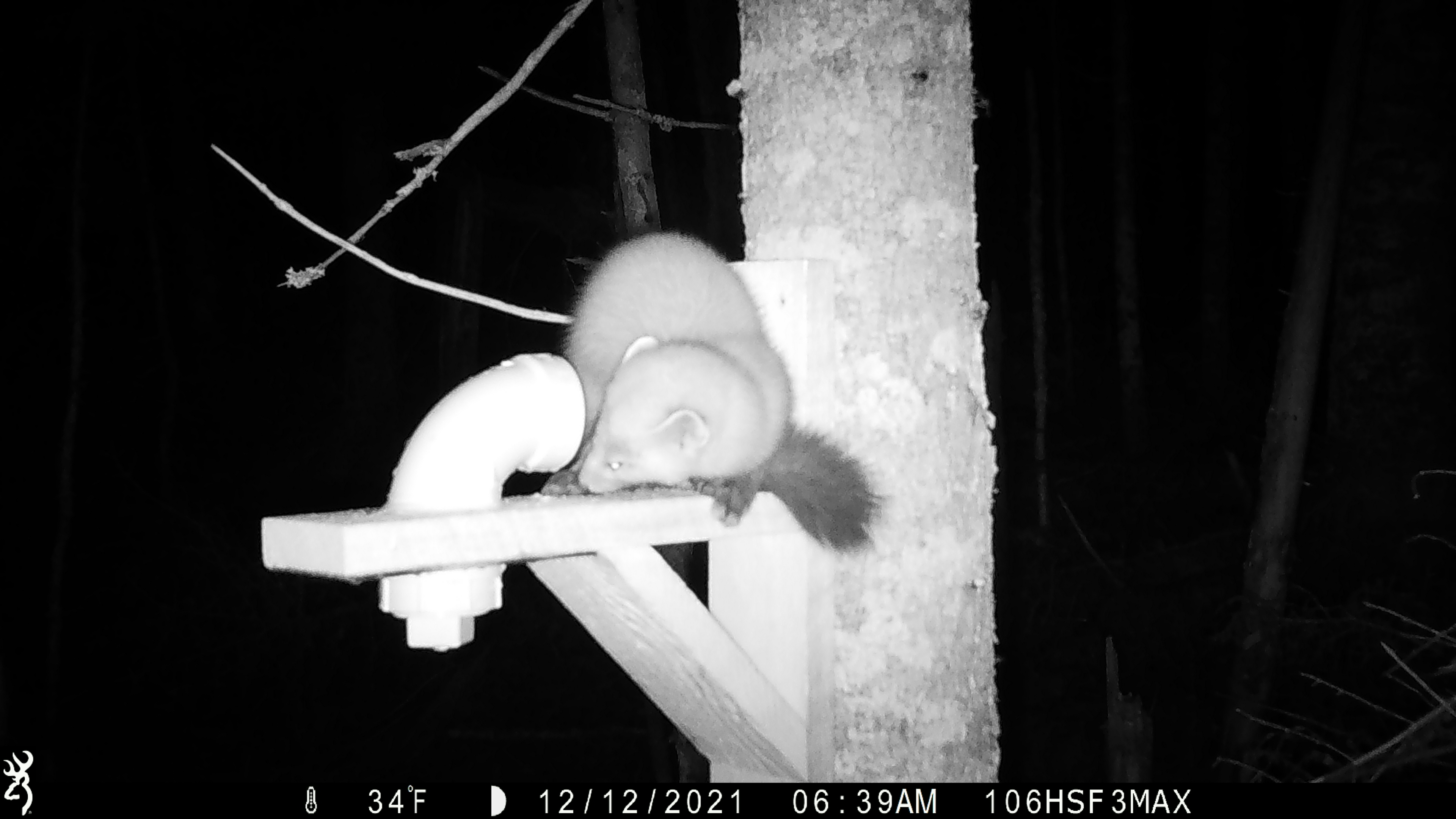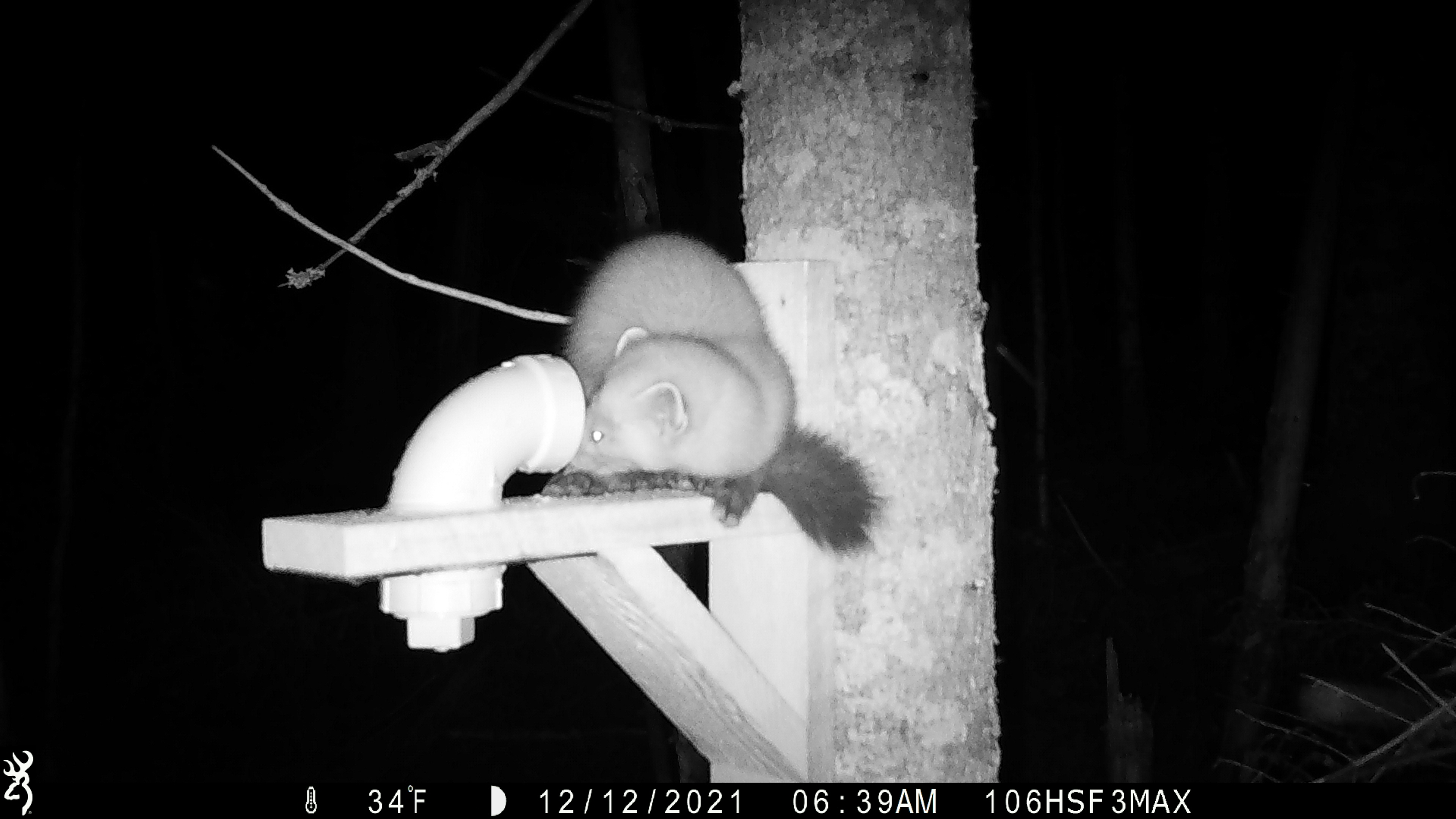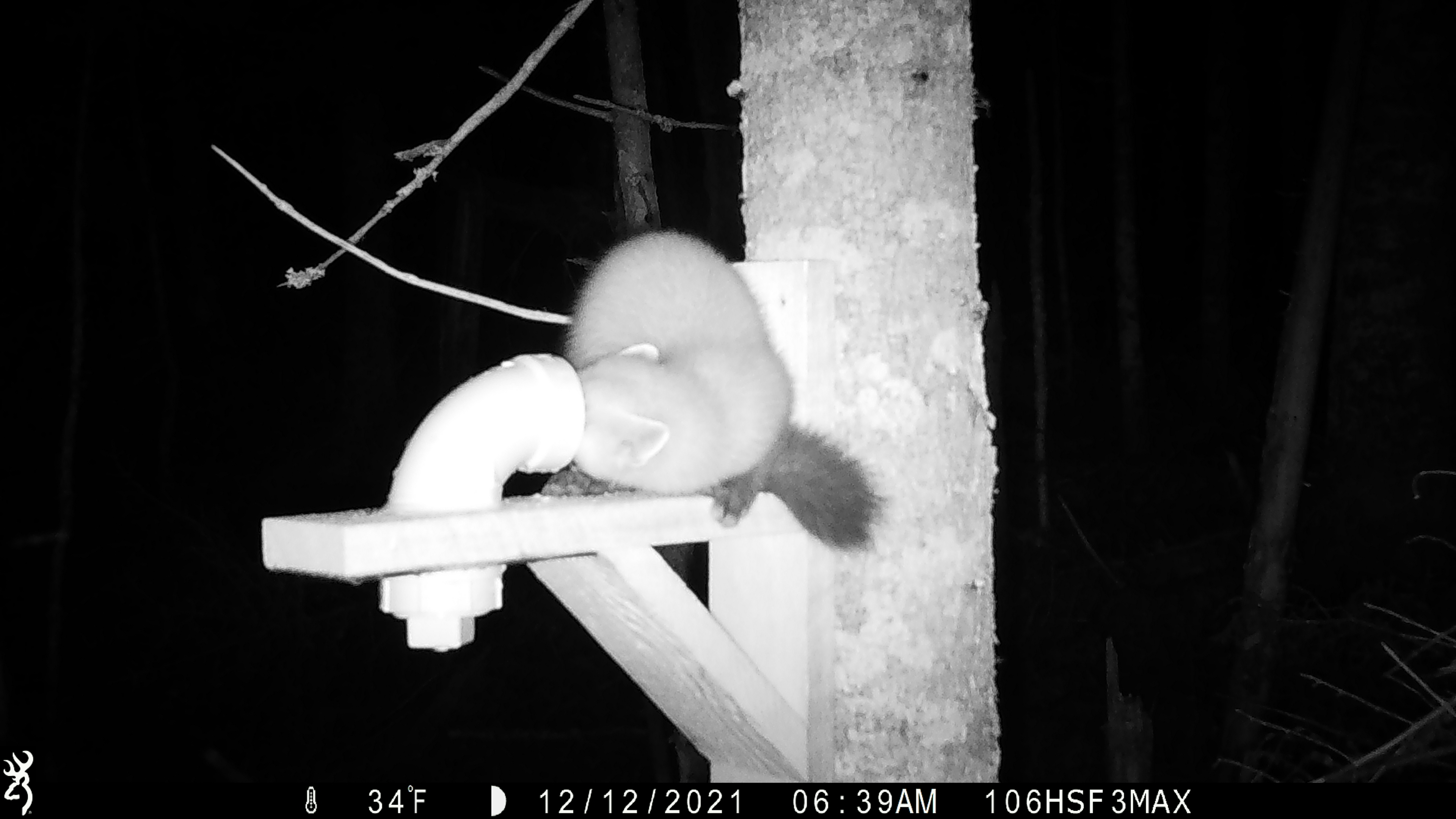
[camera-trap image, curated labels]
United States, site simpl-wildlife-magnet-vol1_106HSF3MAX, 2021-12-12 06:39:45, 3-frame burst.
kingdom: Animalia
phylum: Chordata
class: Mammalia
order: Carnivora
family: Mustelidae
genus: Martes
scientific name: Martes americana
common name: american marten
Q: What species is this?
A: American marten (Martes americana).